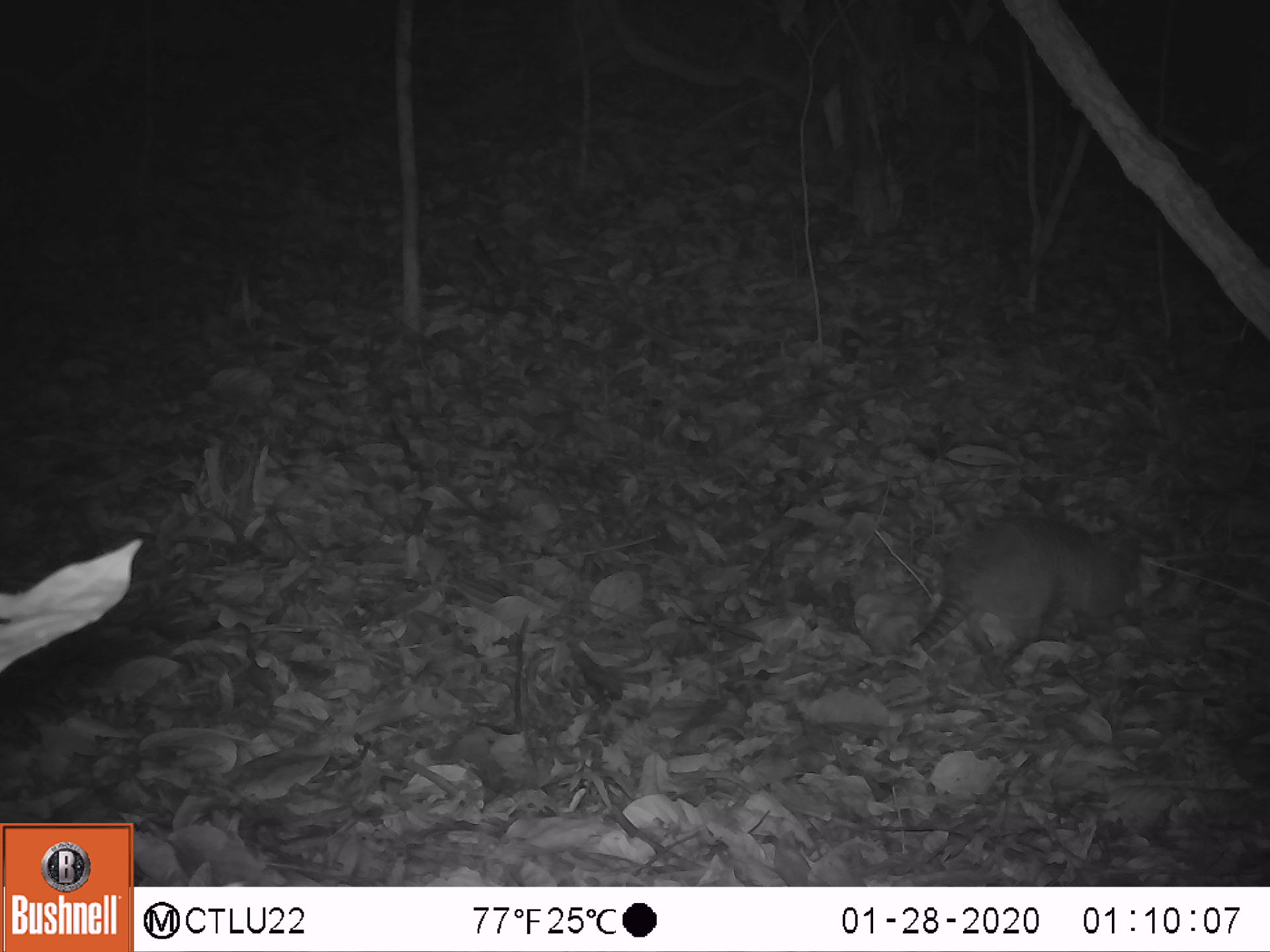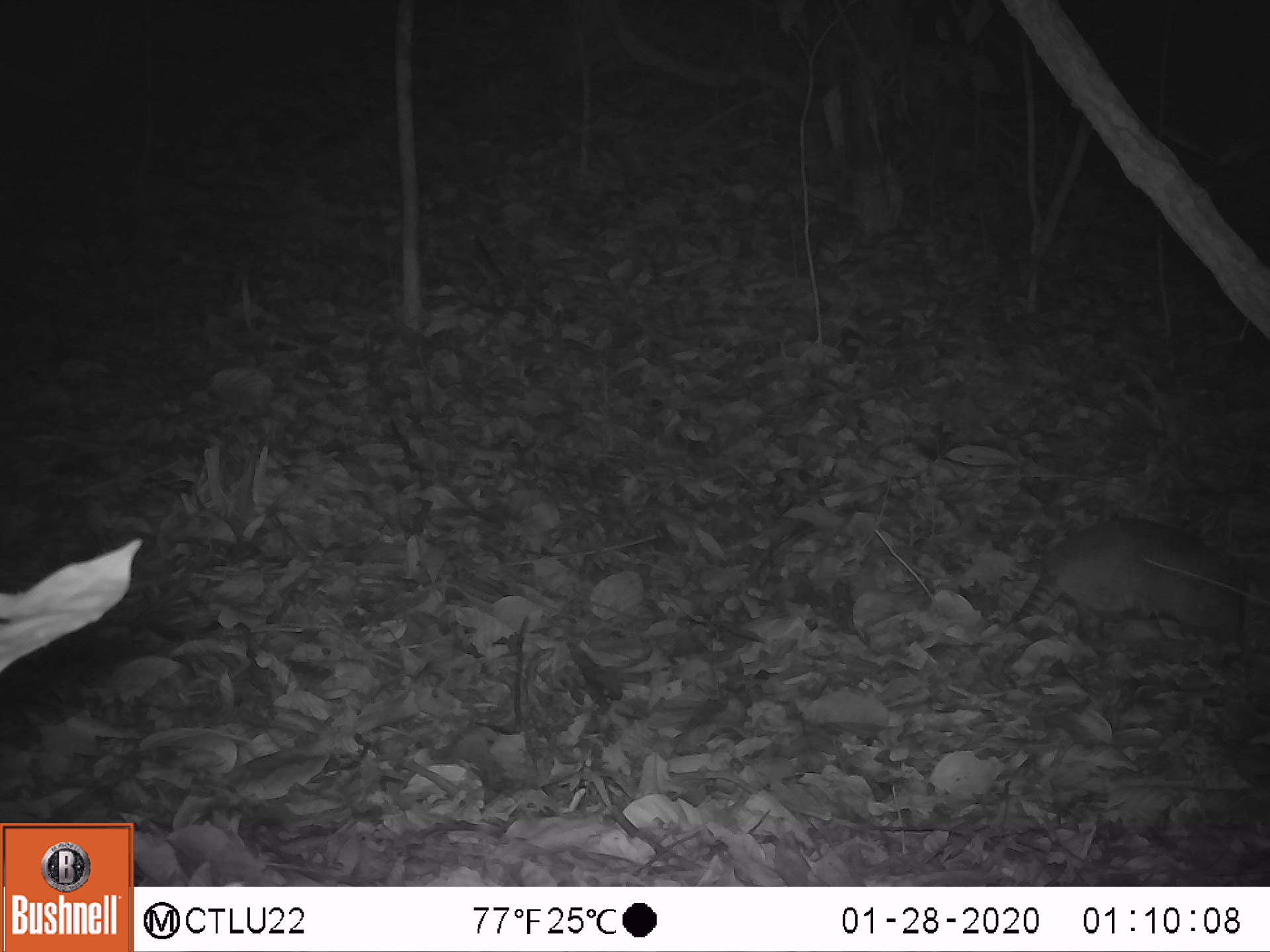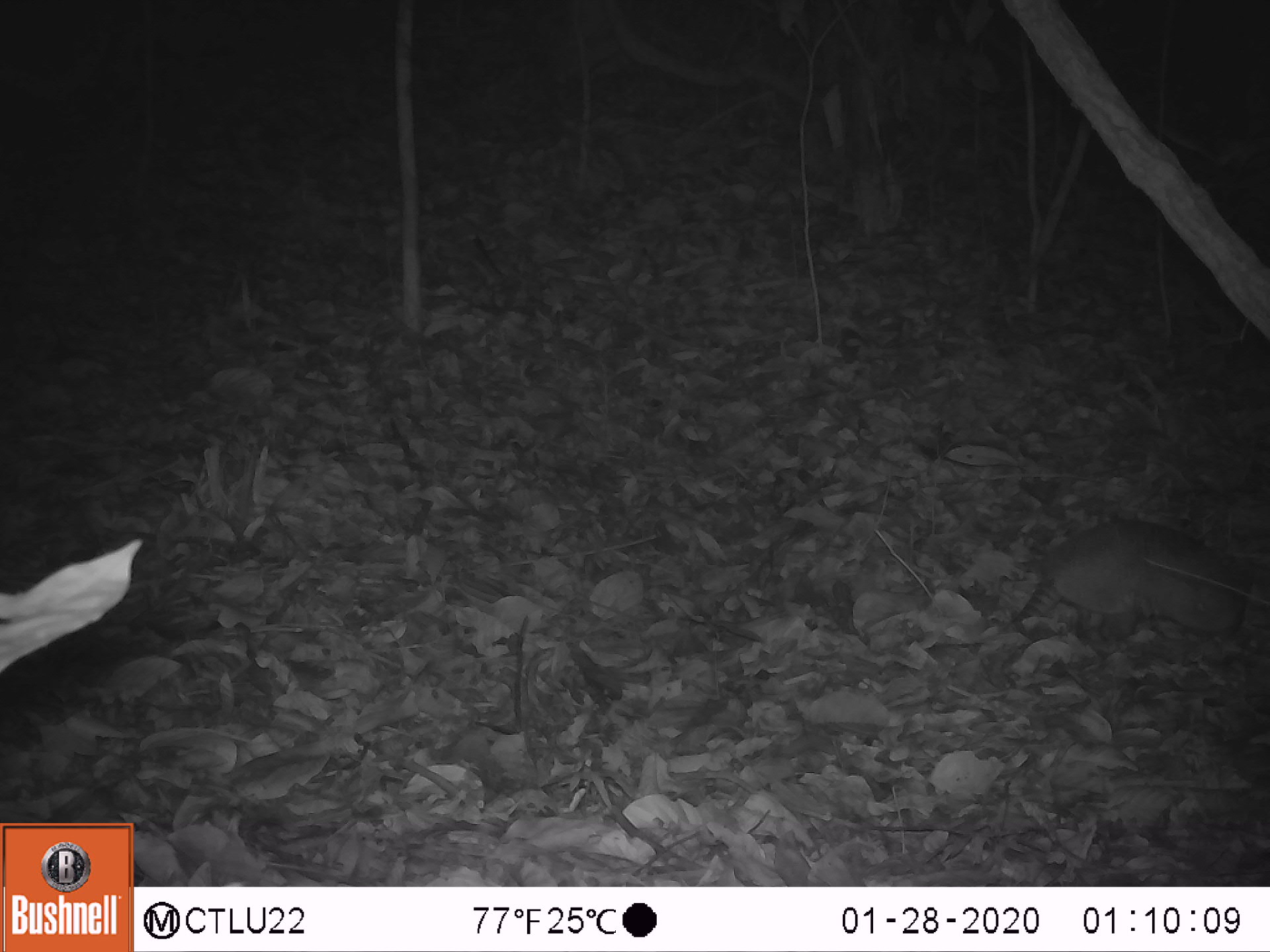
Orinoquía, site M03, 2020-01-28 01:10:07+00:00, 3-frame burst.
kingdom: Animalia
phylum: Chordata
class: Mammalia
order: Cingulata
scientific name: Cingulata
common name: armadillo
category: unknown armadillo